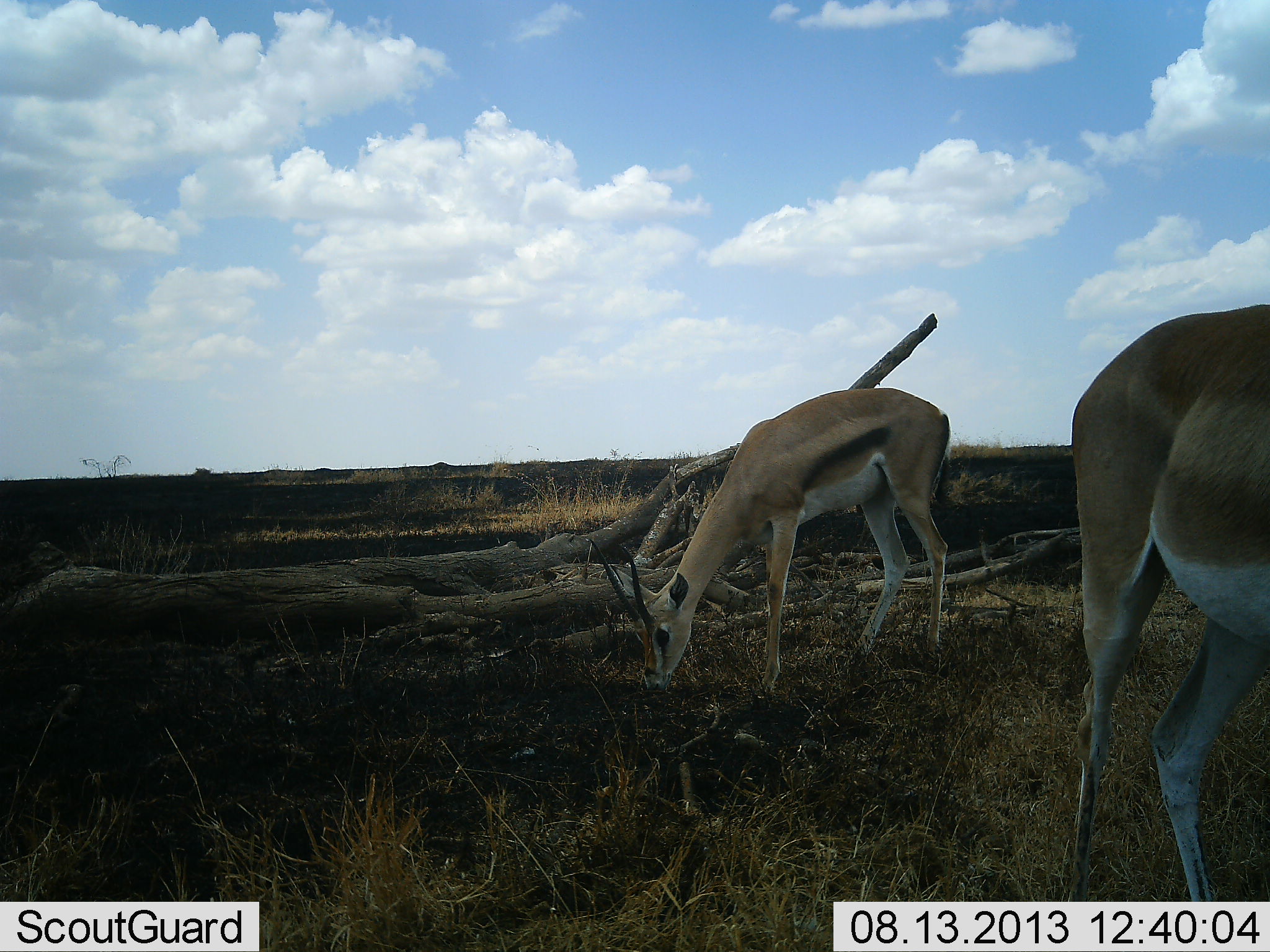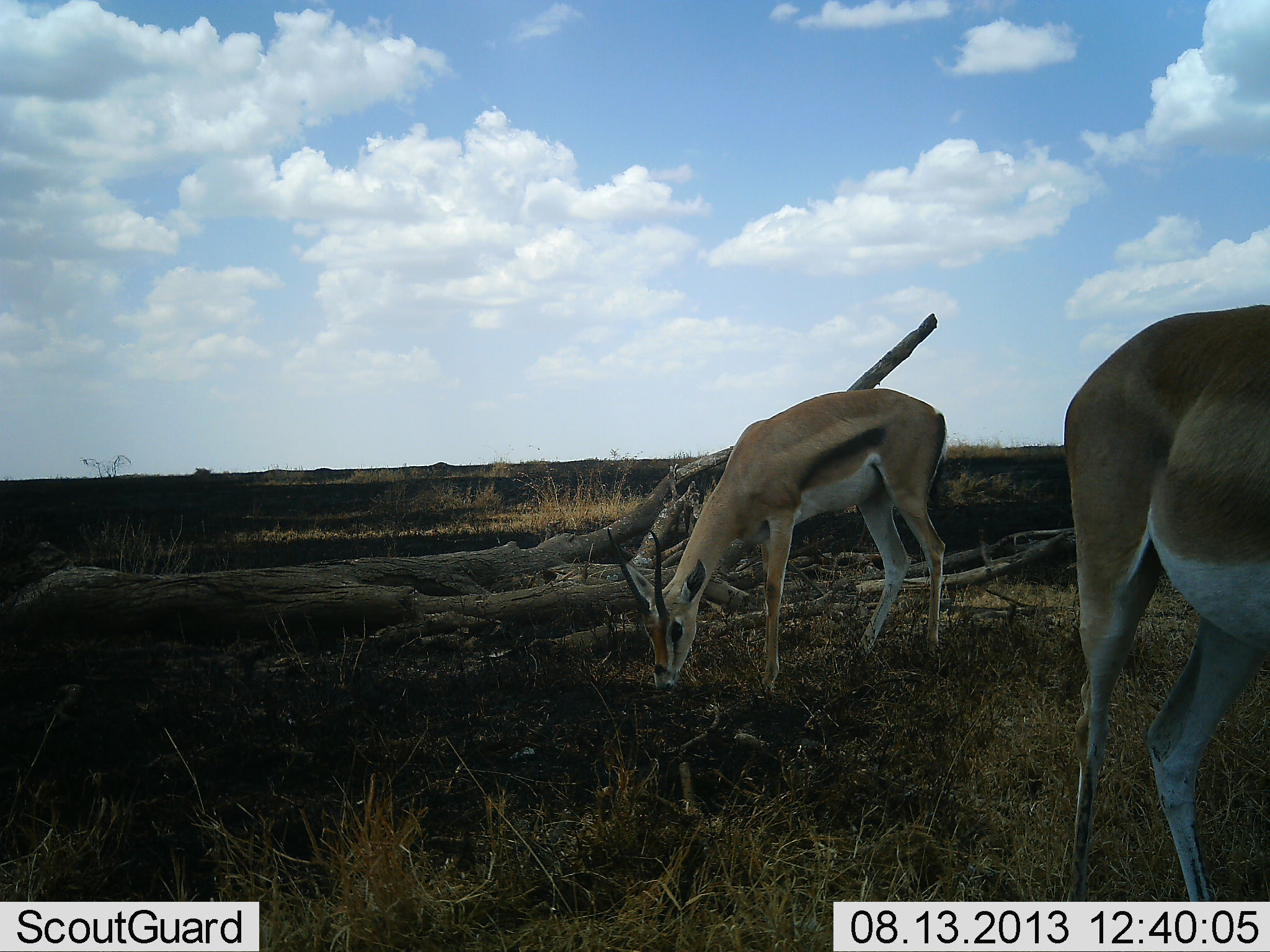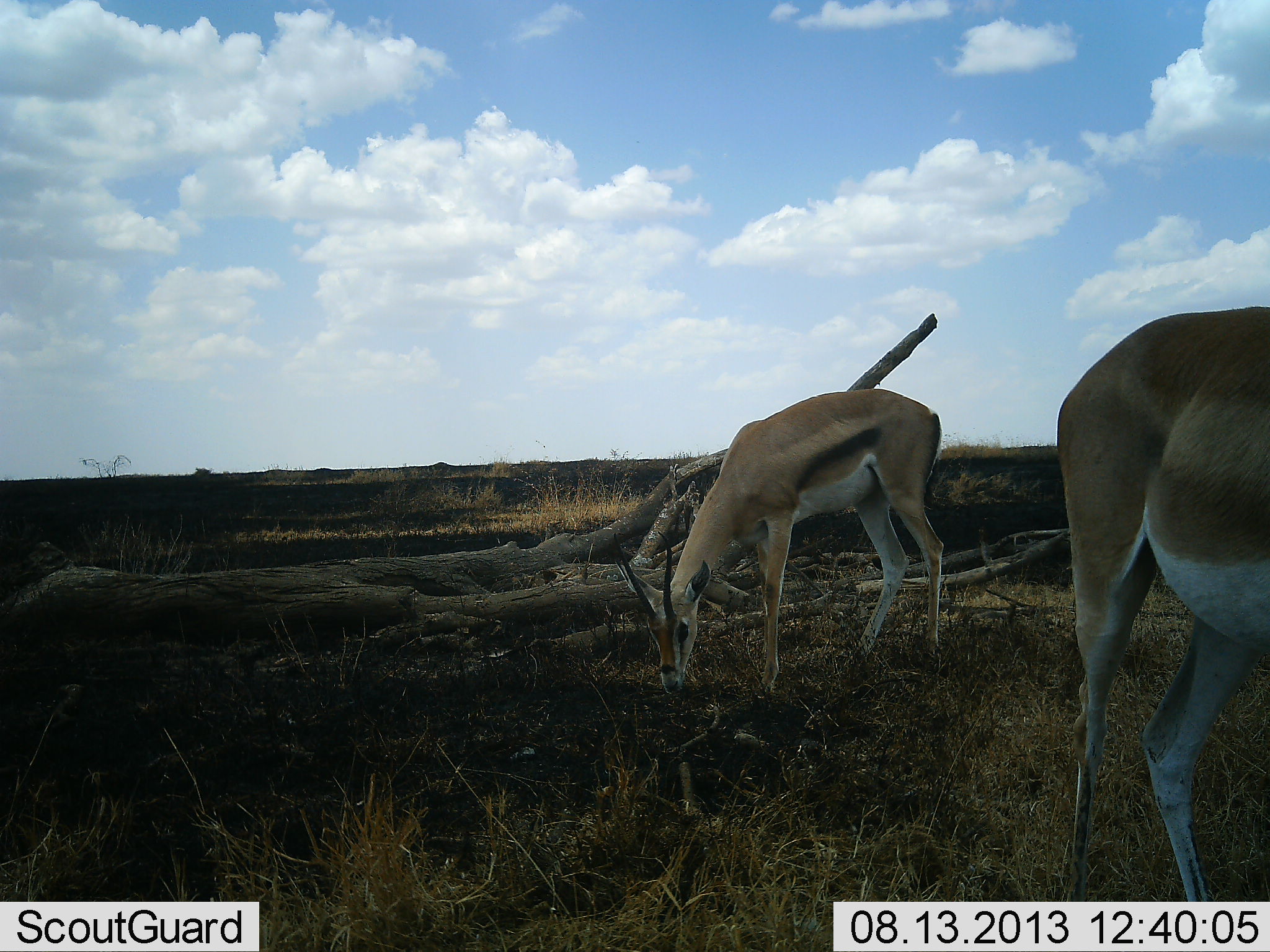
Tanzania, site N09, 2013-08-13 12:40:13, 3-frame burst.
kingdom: Animalia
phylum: Chordata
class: Mammalia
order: Artiodactyla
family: Bovidae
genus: Eudorcas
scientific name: Eudorcas thomsonii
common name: thomson's gazelle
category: gazellethomsons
Gazellethomsons (thomson's gazelle) (Eudorcas thomsonii), count 2. Behavior (volunteer vote fractions): standing 60%, resting 0%, moving 0%, interacting 0%. Young present (vote fraction): 0%. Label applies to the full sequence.